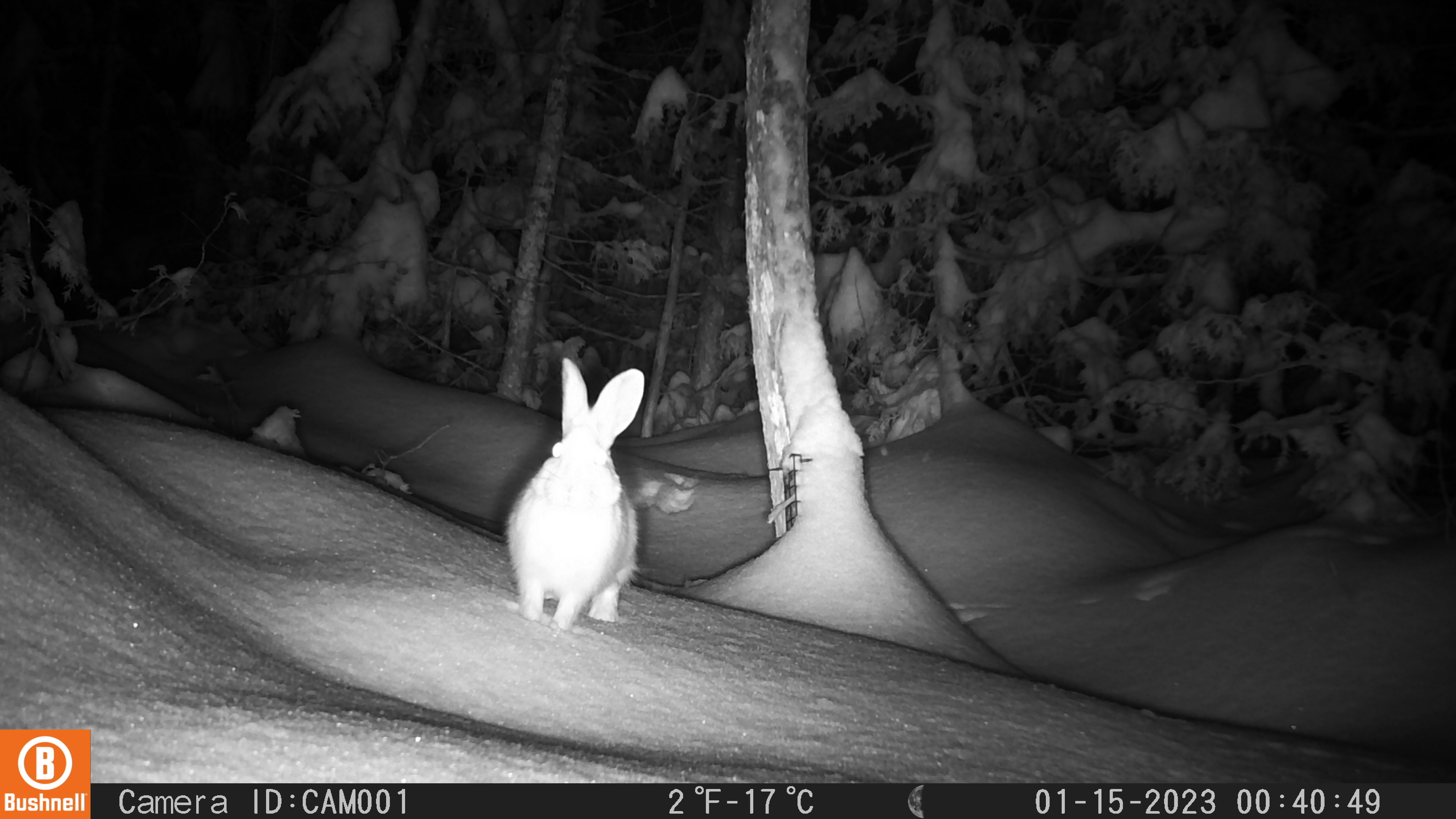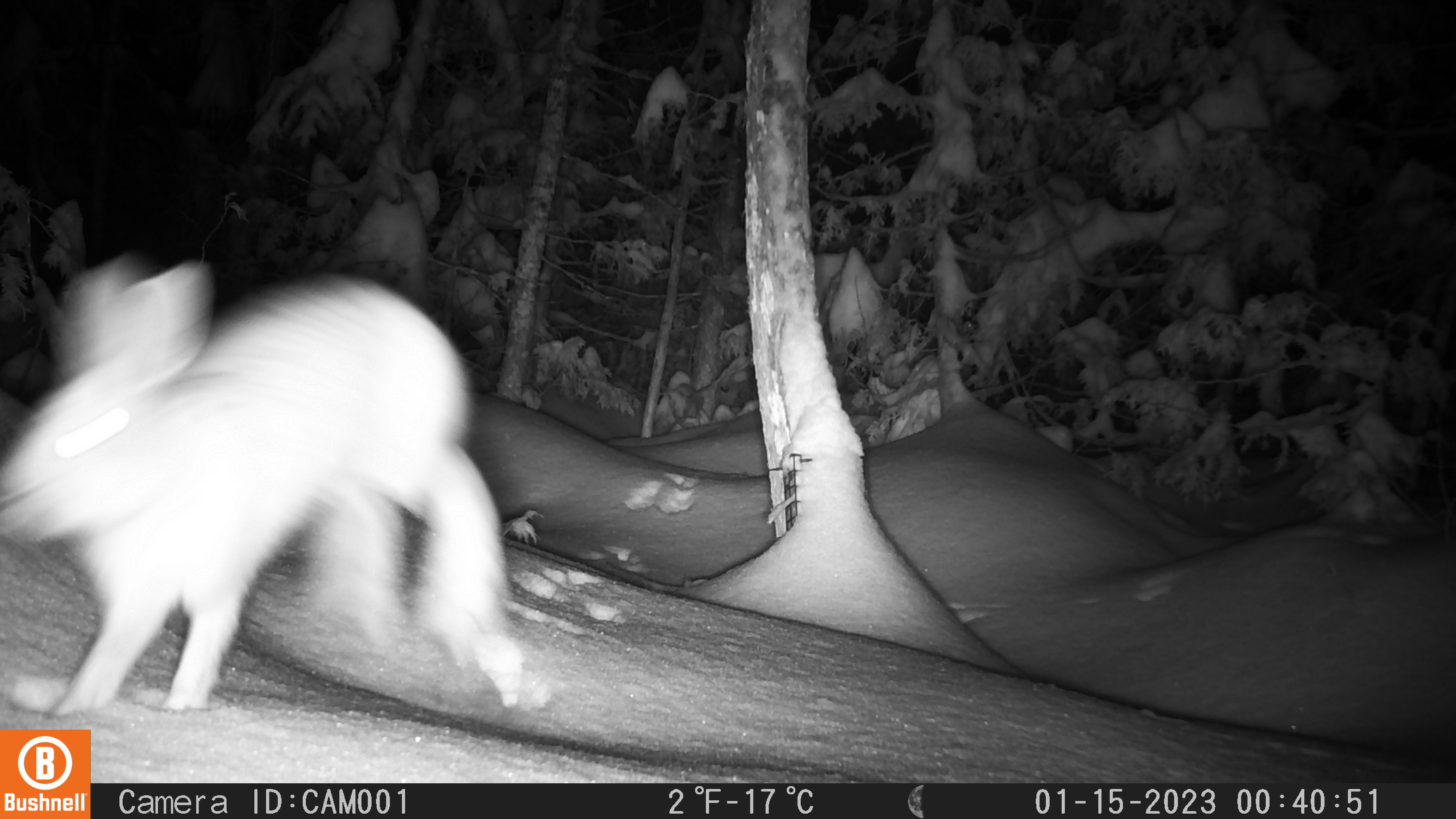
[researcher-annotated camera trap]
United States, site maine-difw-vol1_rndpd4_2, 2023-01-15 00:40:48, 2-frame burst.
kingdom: Animalia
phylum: Chordata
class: Mammalia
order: Lagomorpha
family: Leporidae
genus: Lepus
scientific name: Lepus americanus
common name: snowshoe hare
Snowshoe hare (Lepus americanus).